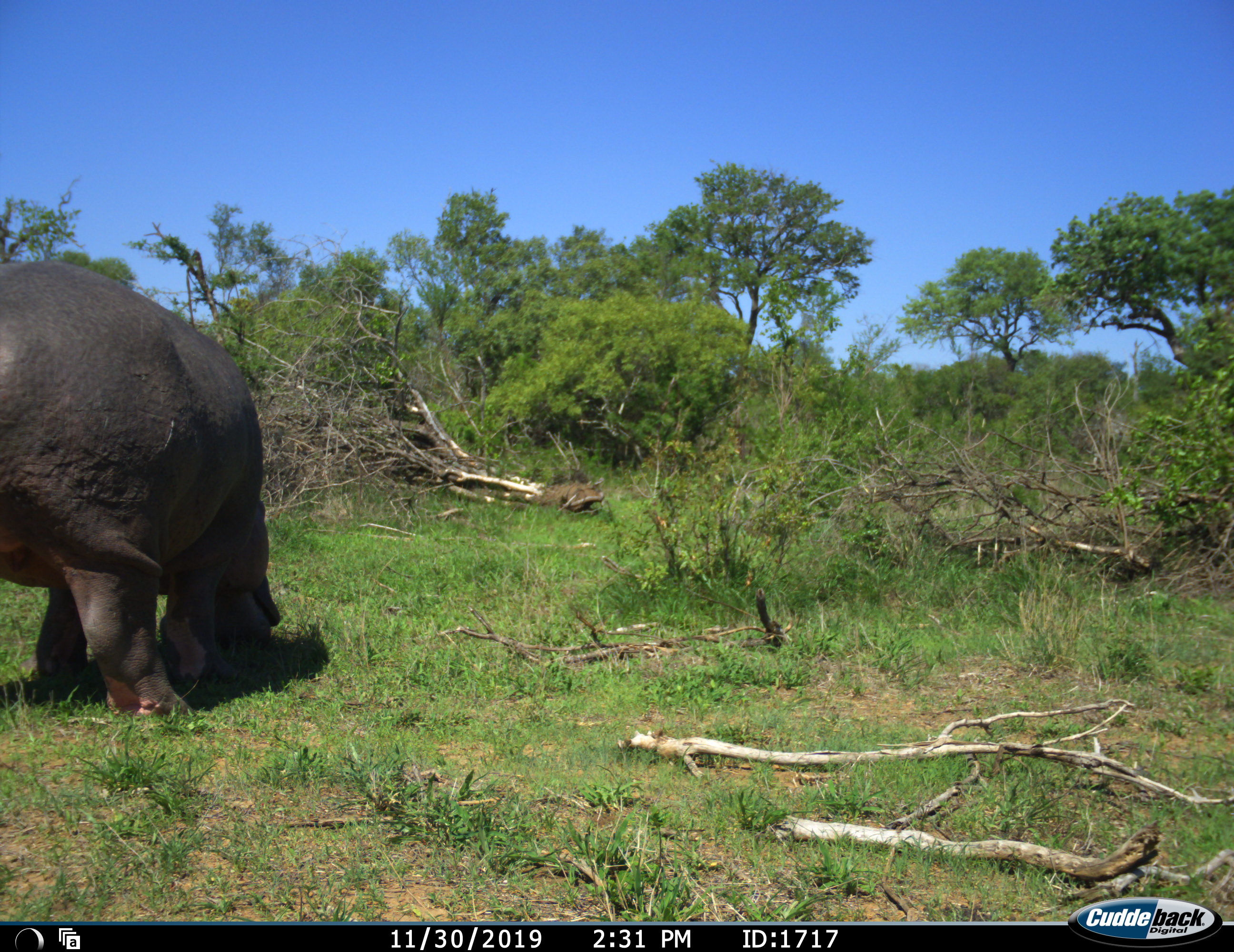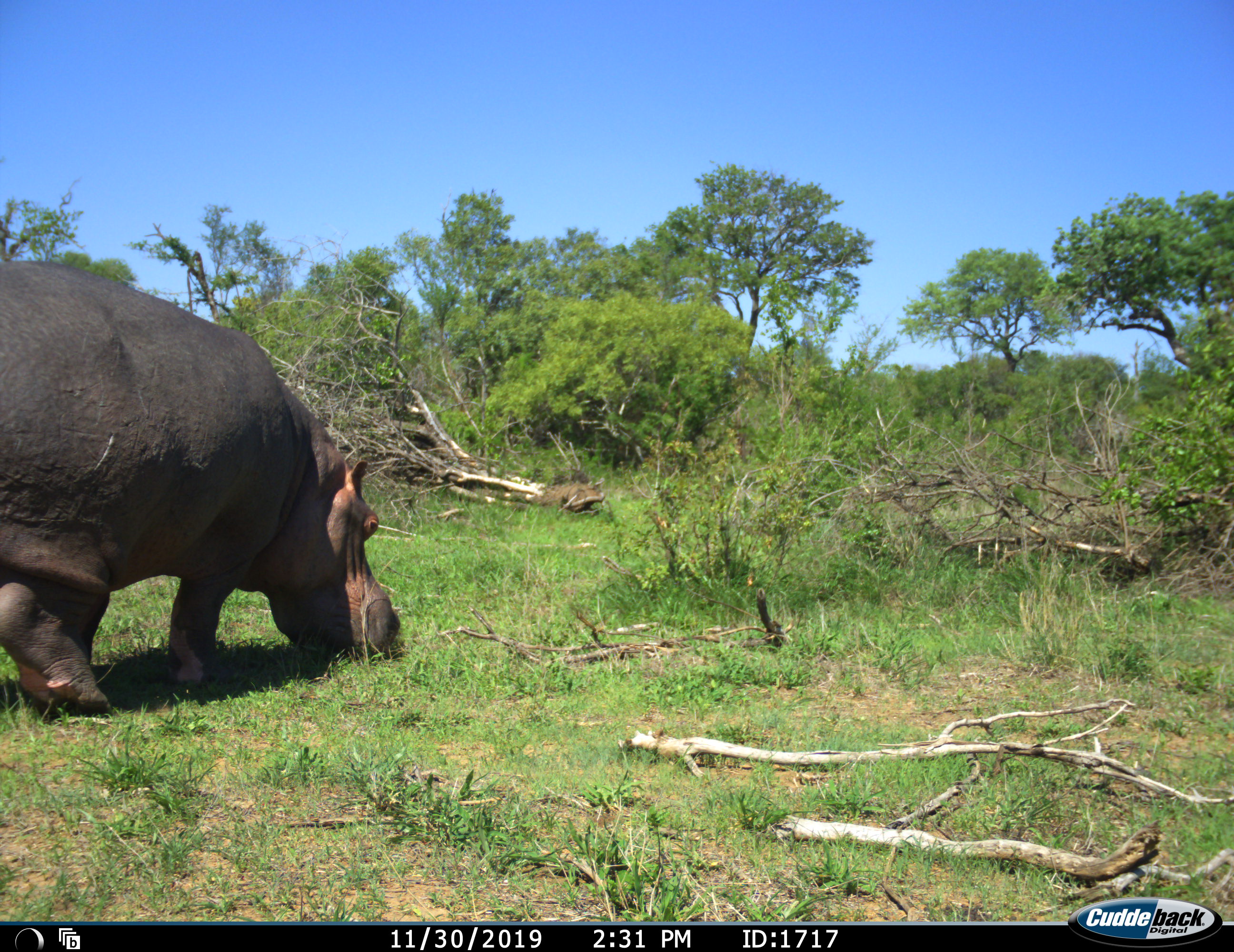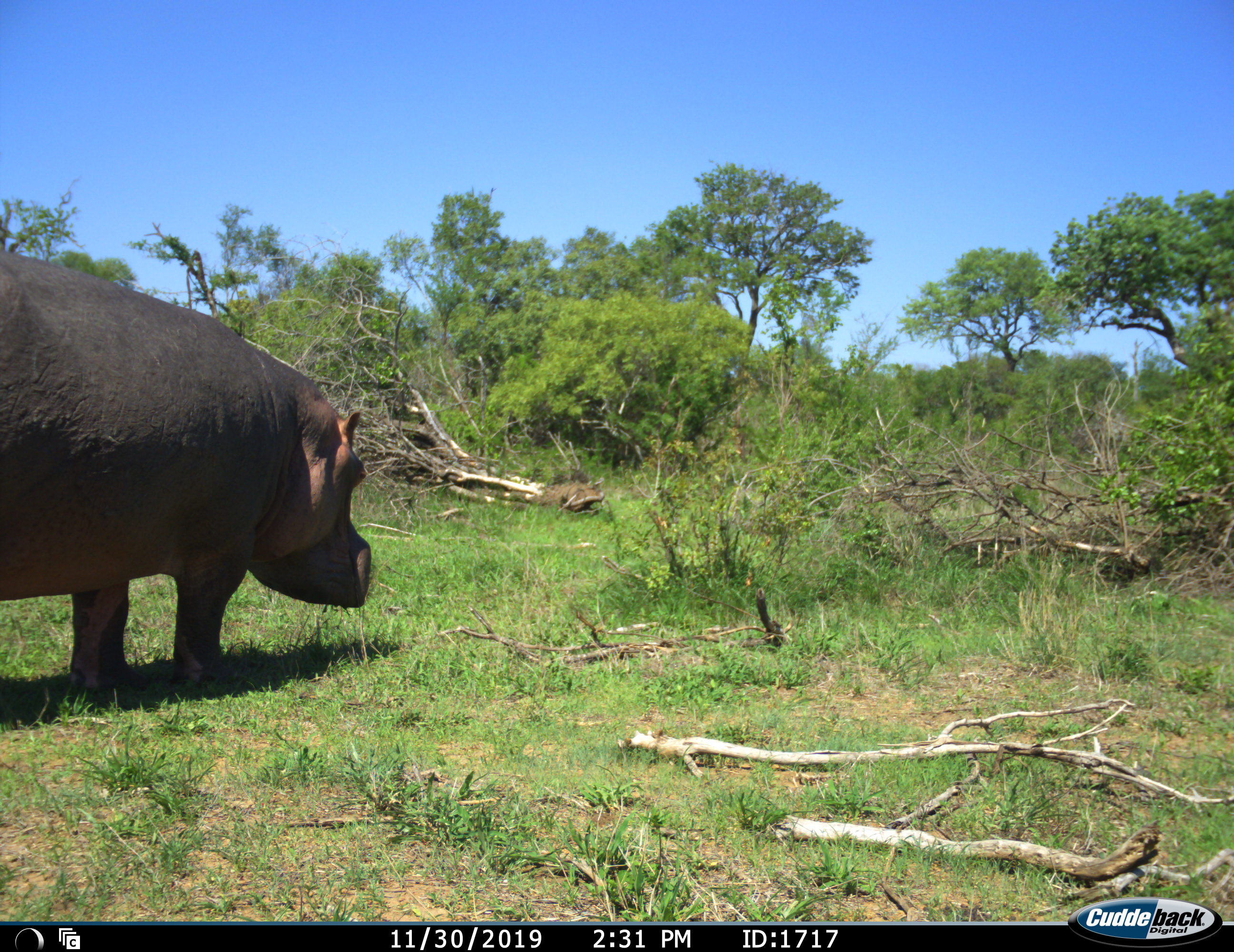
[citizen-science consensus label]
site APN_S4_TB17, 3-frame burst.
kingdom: Animalia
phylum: Chordata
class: Mammalia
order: Artiodactyla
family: Hippopotamidae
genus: Hippopotamus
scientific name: Hippopotamus amphibius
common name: hippopotamus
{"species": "hippopotamus (Hippopotamus amphibius)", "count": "1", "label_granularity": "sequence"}